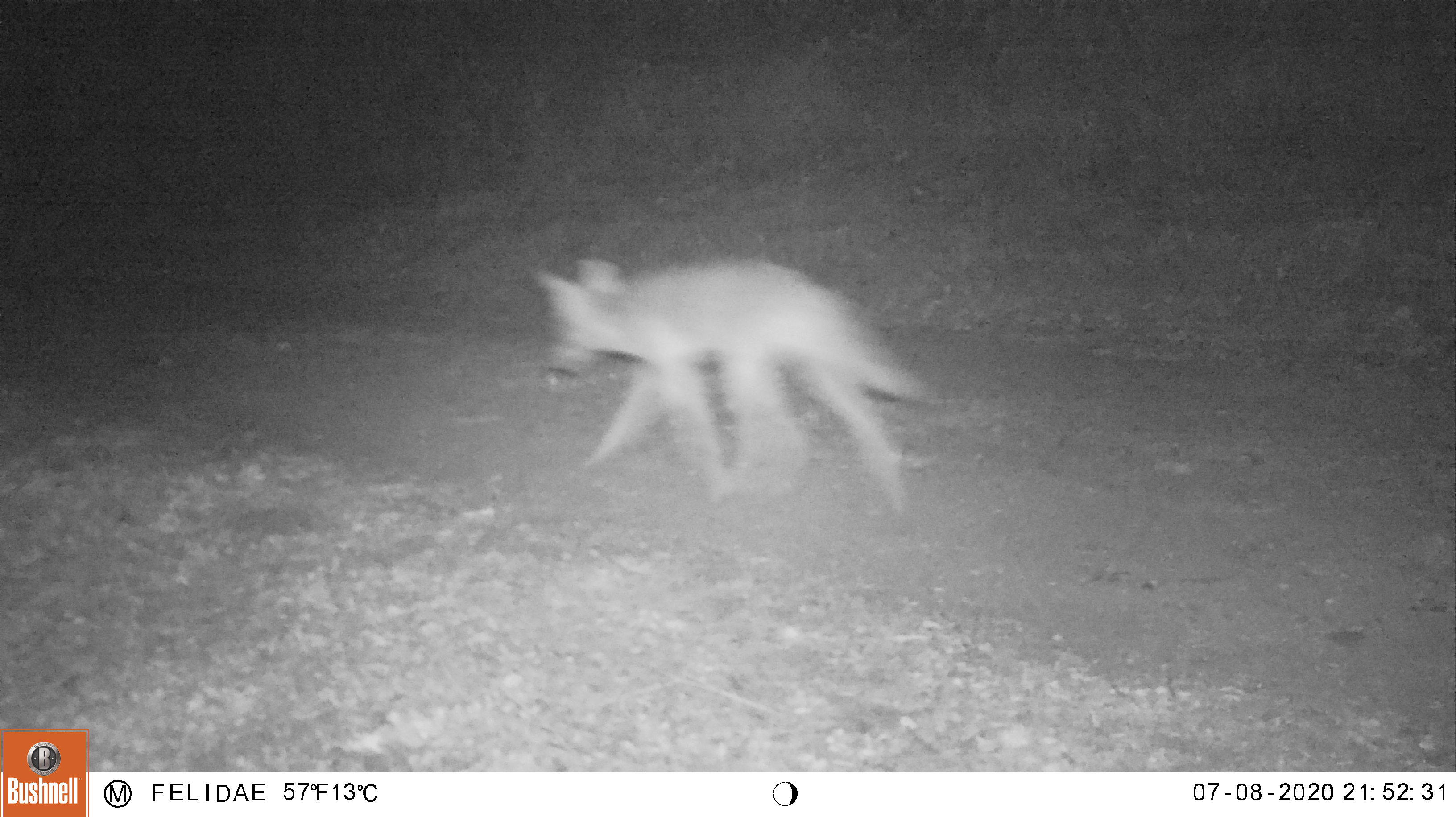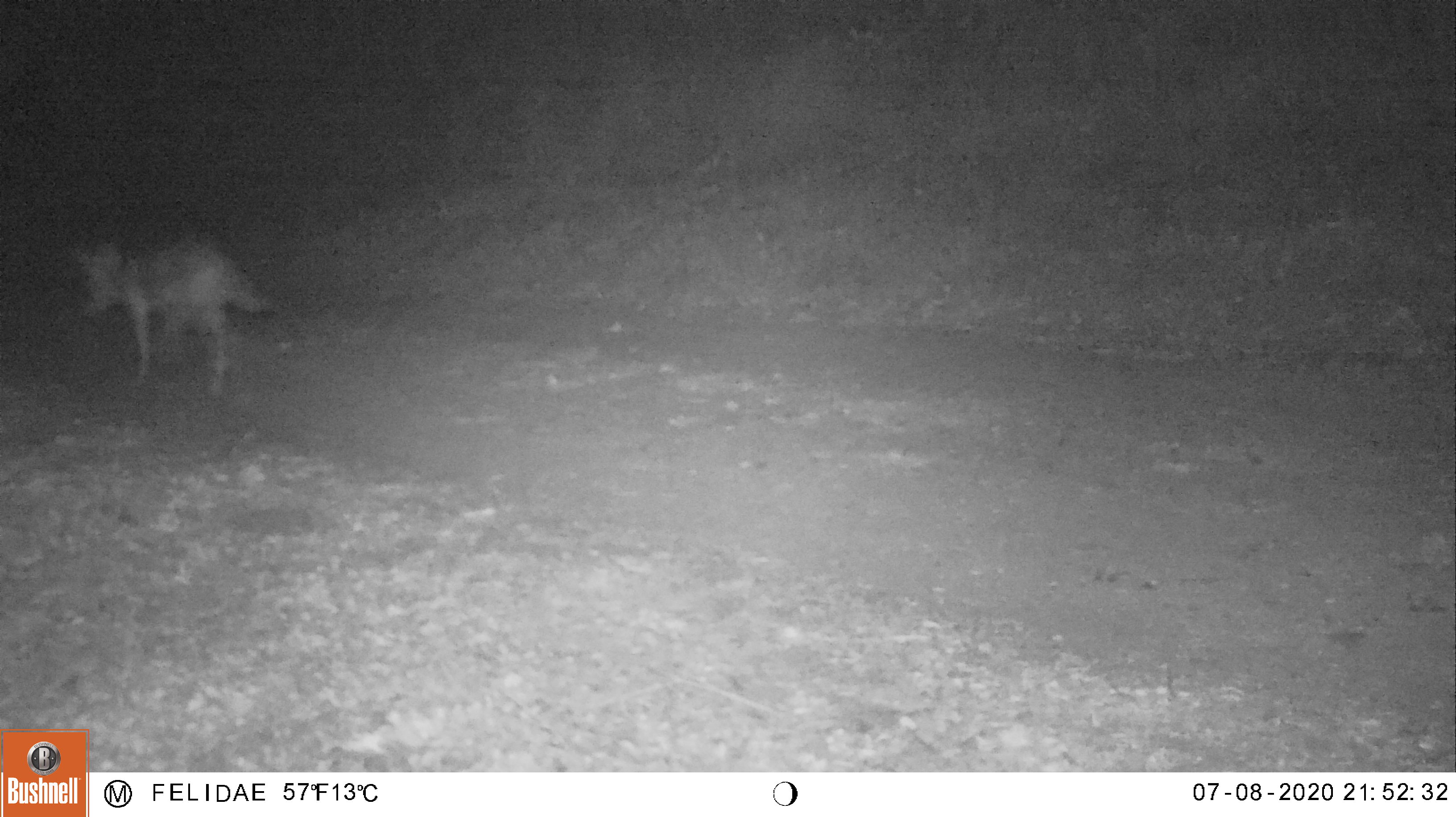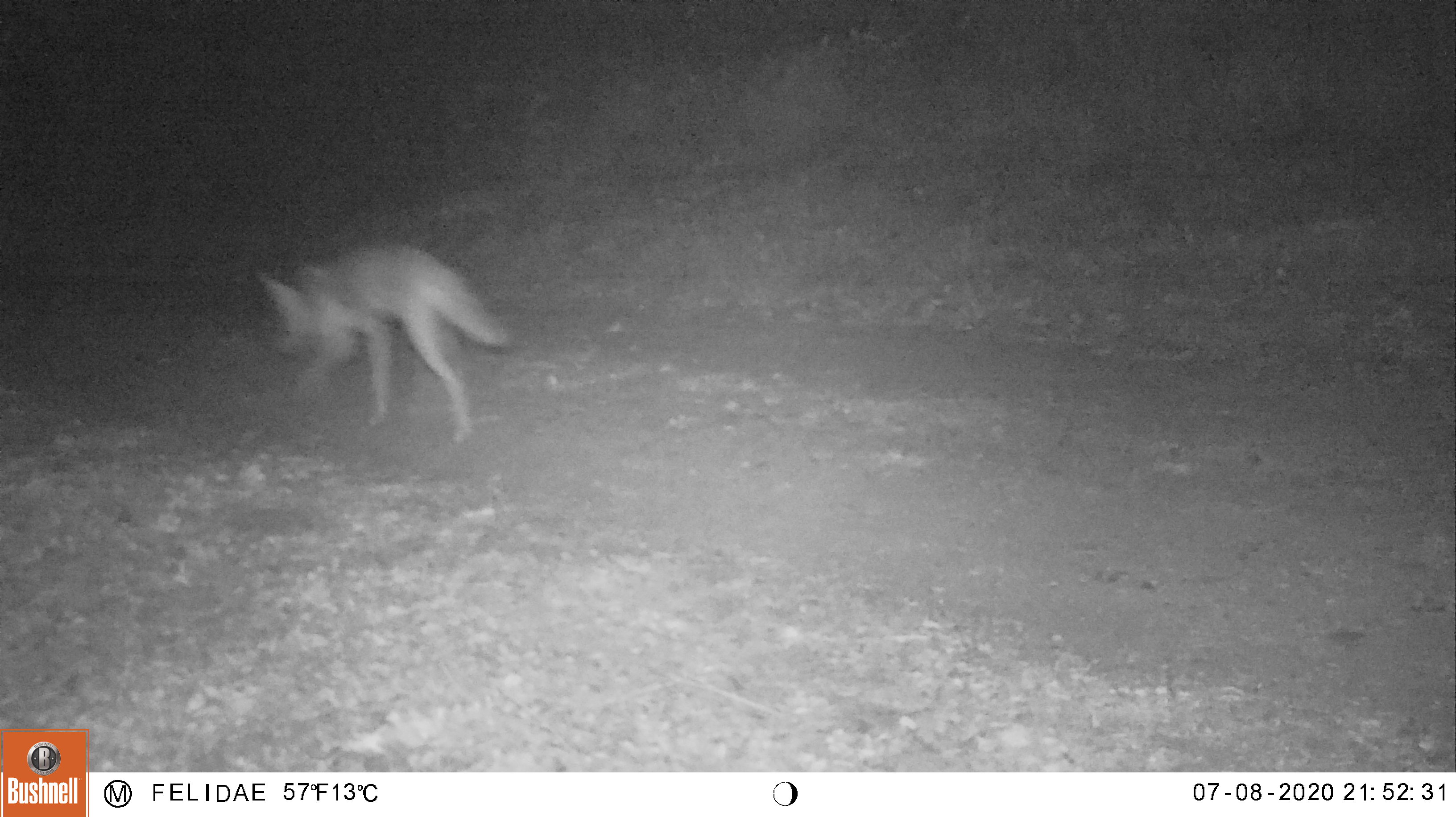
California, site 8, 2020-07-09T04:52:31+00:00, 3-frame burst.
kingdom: Animalia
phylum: Chordata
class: Mammalia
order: Carnivora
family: Canidae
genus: Canis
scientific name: Canis latrans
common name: coyote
Coyote (Canis latrans).